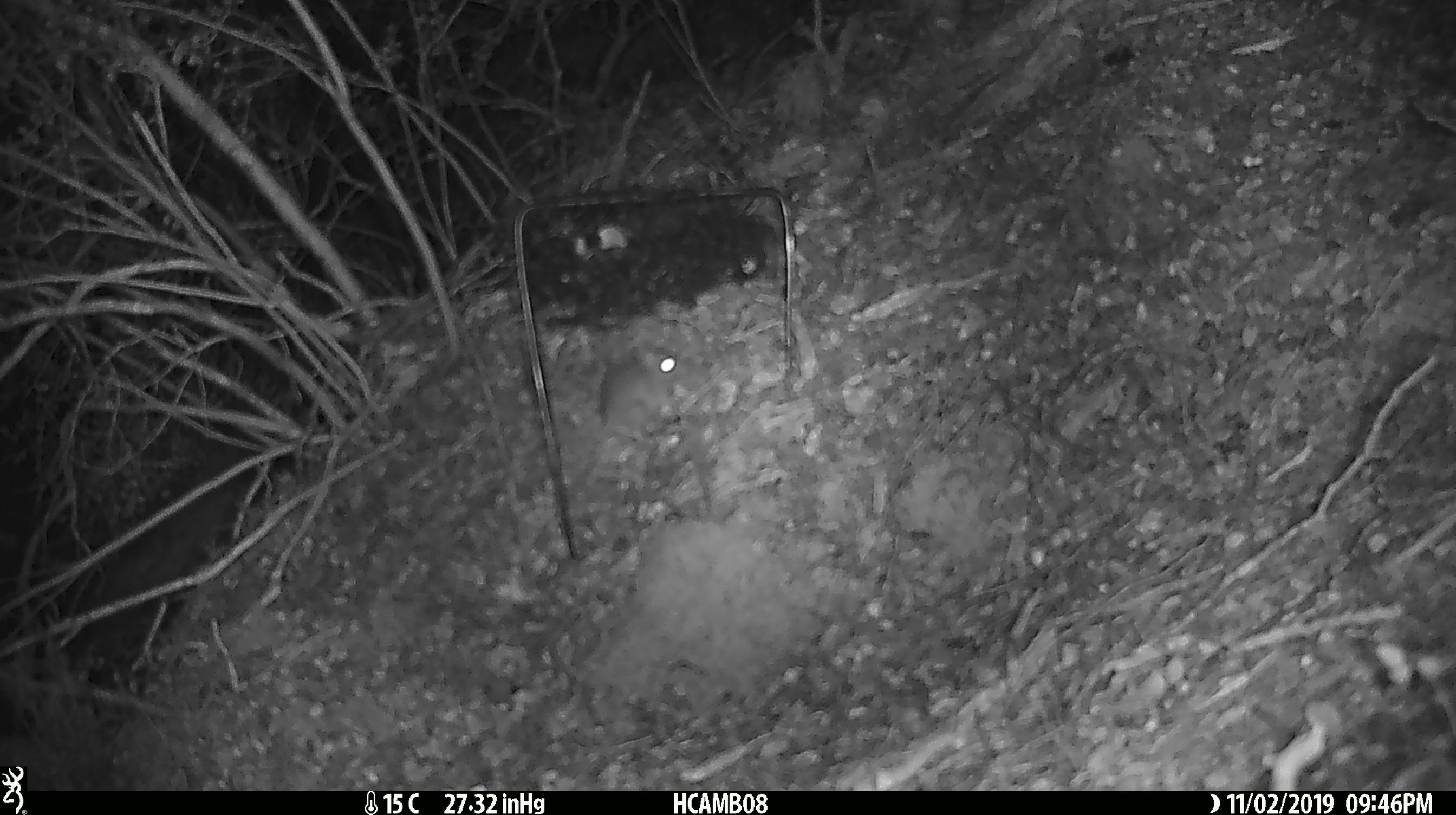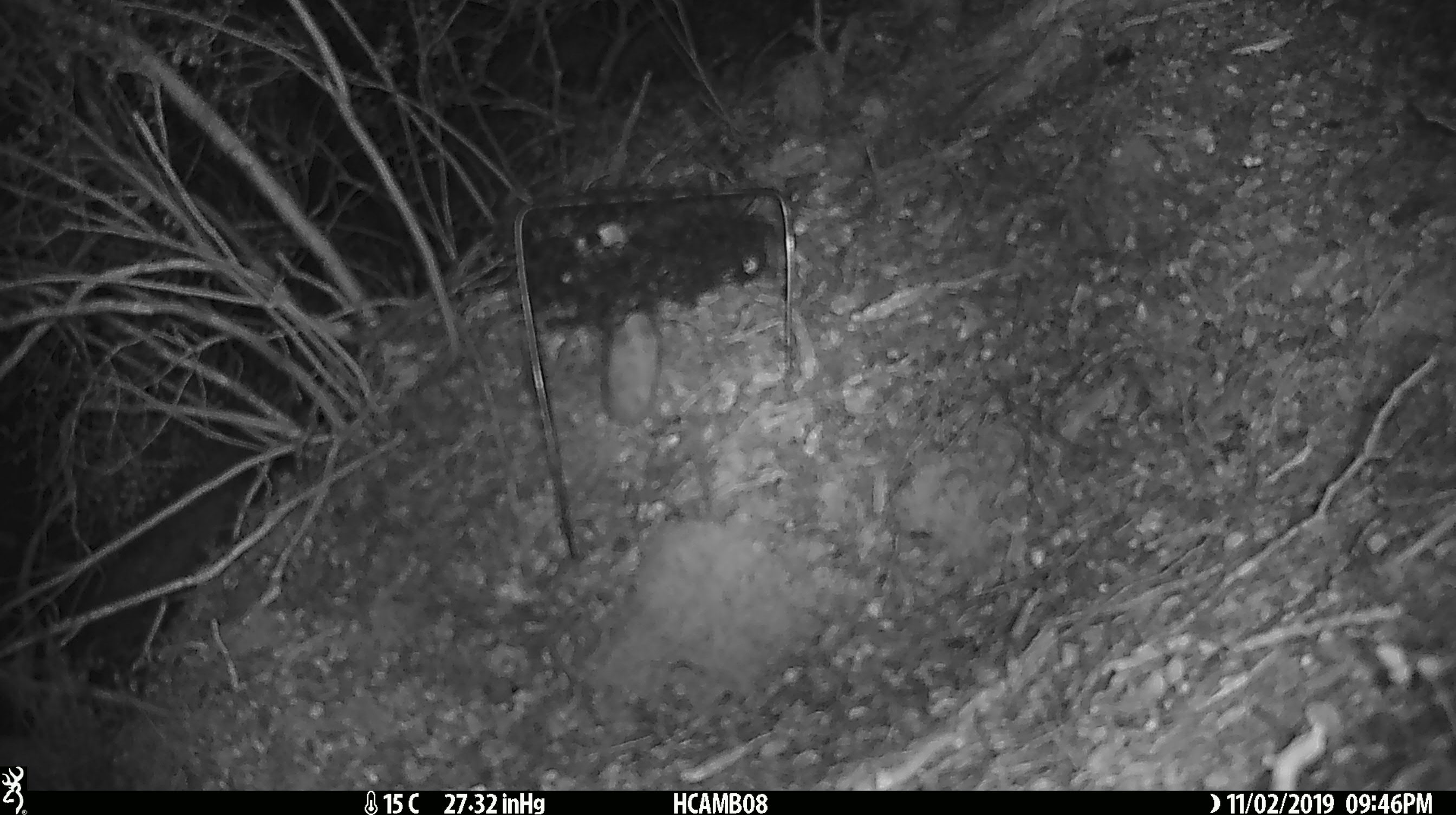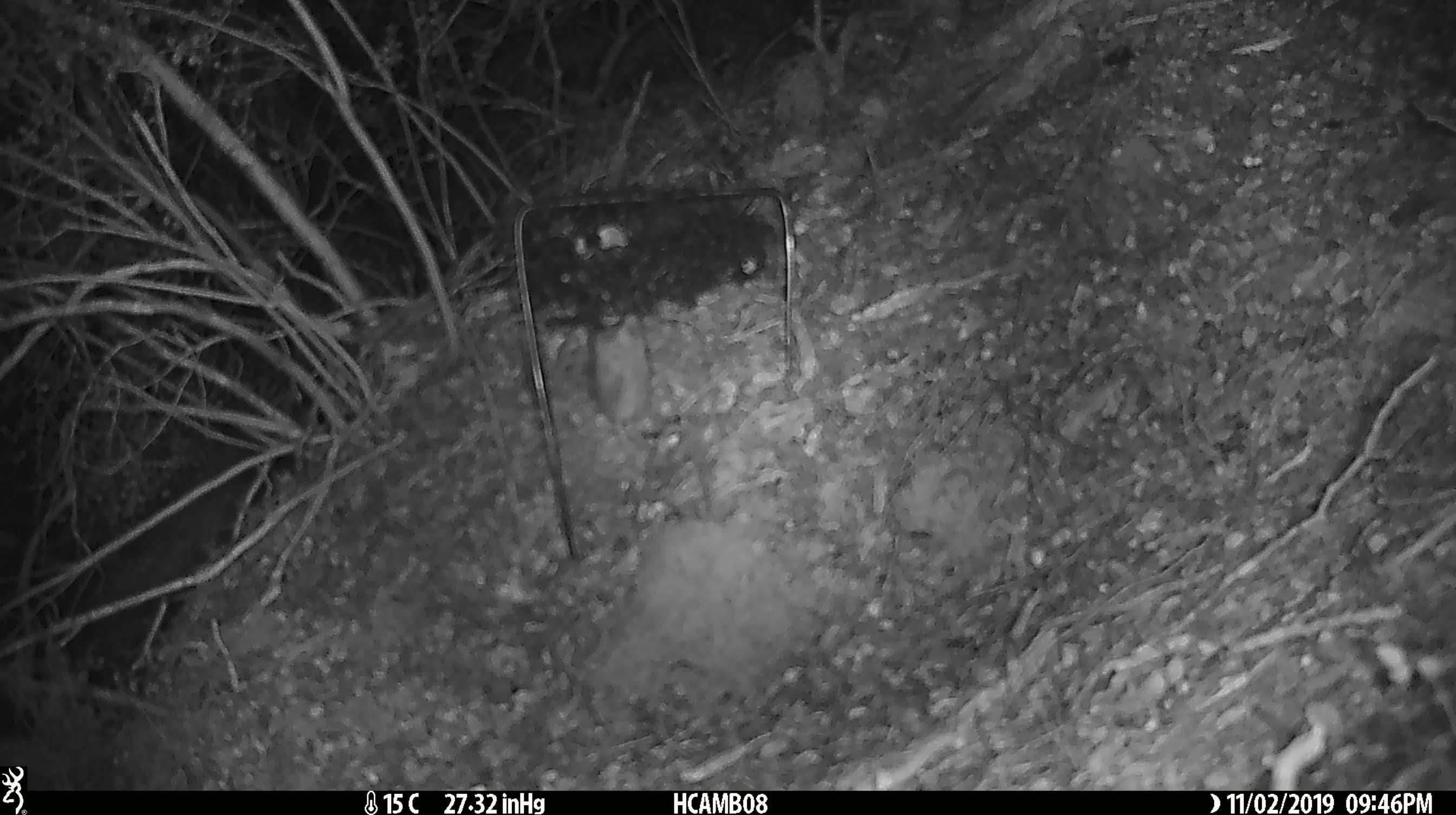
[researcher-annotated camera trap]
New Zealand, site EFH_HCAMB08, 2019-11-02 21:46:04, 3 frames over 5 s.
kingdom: Animalia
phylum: Chordata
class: Mammalia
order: Rodentia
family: Muridae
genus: Mus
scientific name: Mus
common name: mouse